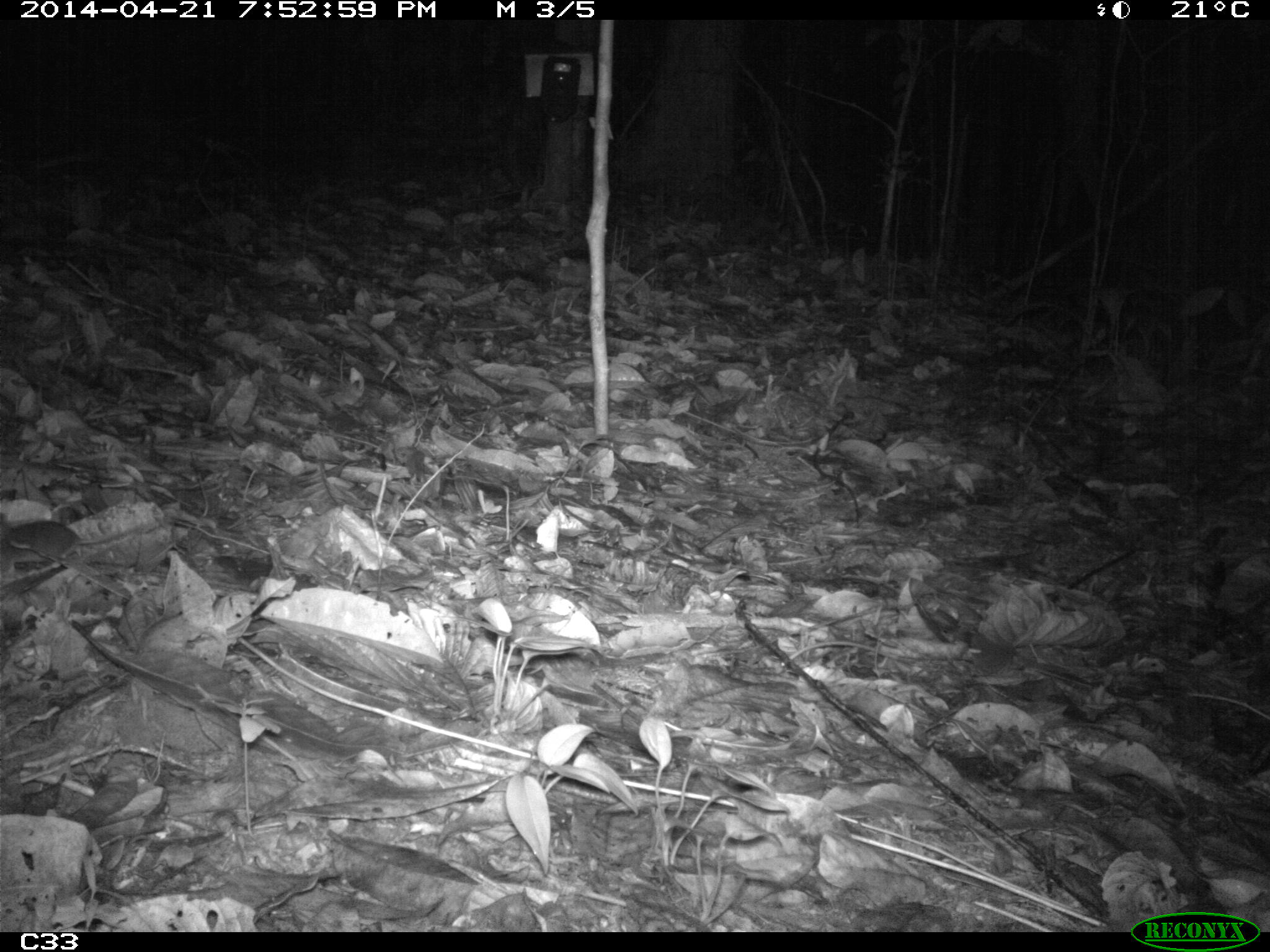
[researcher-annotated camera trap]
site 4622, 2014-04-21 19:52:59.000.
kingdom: Animalia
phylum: Chordata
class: Mammalia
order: Rodentia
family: Muridae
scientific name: Muridae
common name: mice, rats, and gerbils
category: unknown mouse or rat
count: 1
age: adult